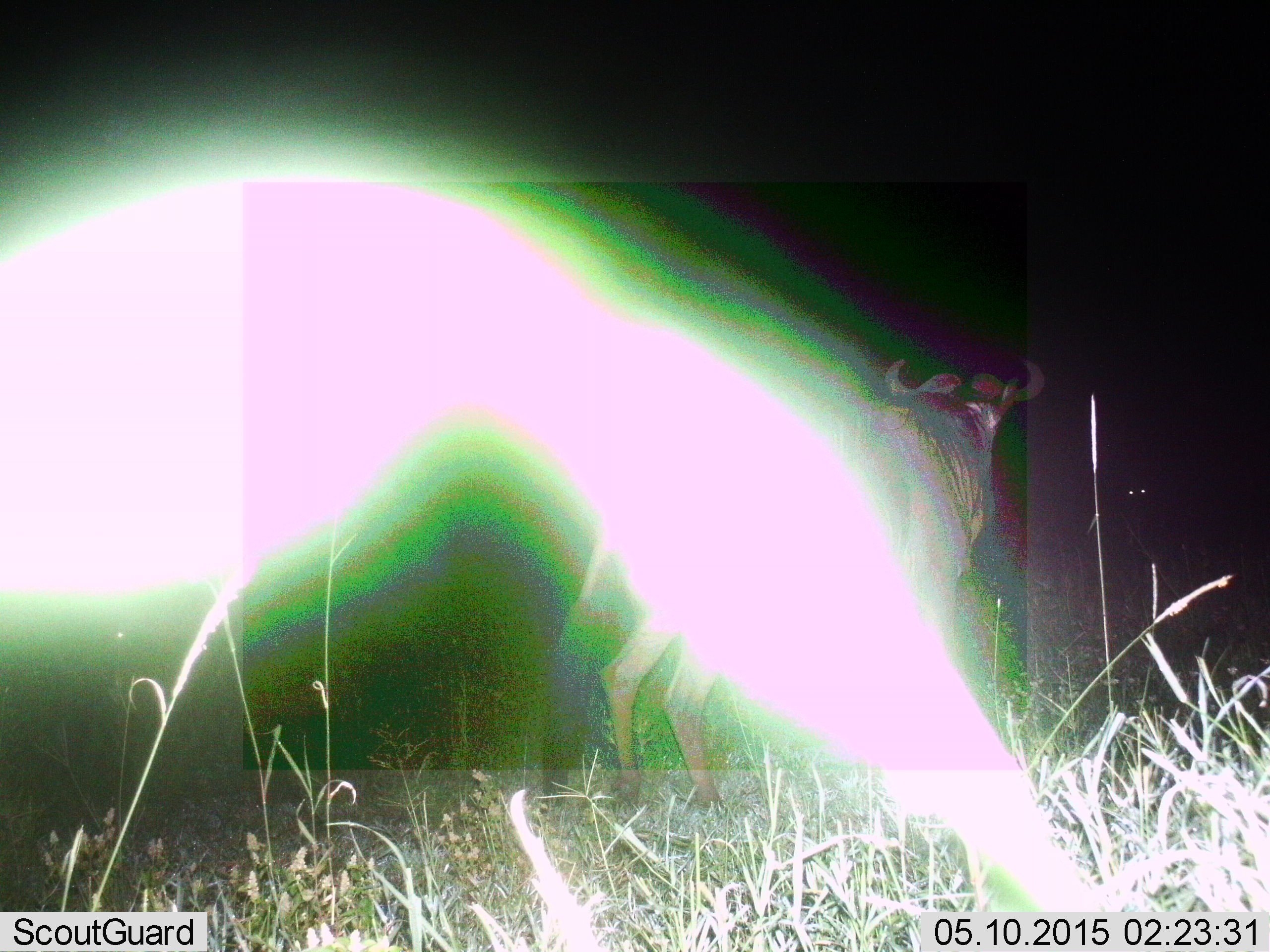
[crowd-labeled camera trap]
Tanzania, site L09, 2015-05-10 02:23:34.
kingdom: Animalia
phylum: Chordata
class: Mammalia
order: Artiodactyla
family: Bovidae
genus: Connochaetes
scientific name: Connochaetes taurinus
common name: blue wildebeest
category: wildebeest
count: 1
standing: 100%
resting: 0%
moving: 0%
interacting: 0%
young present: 0%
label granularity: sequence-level